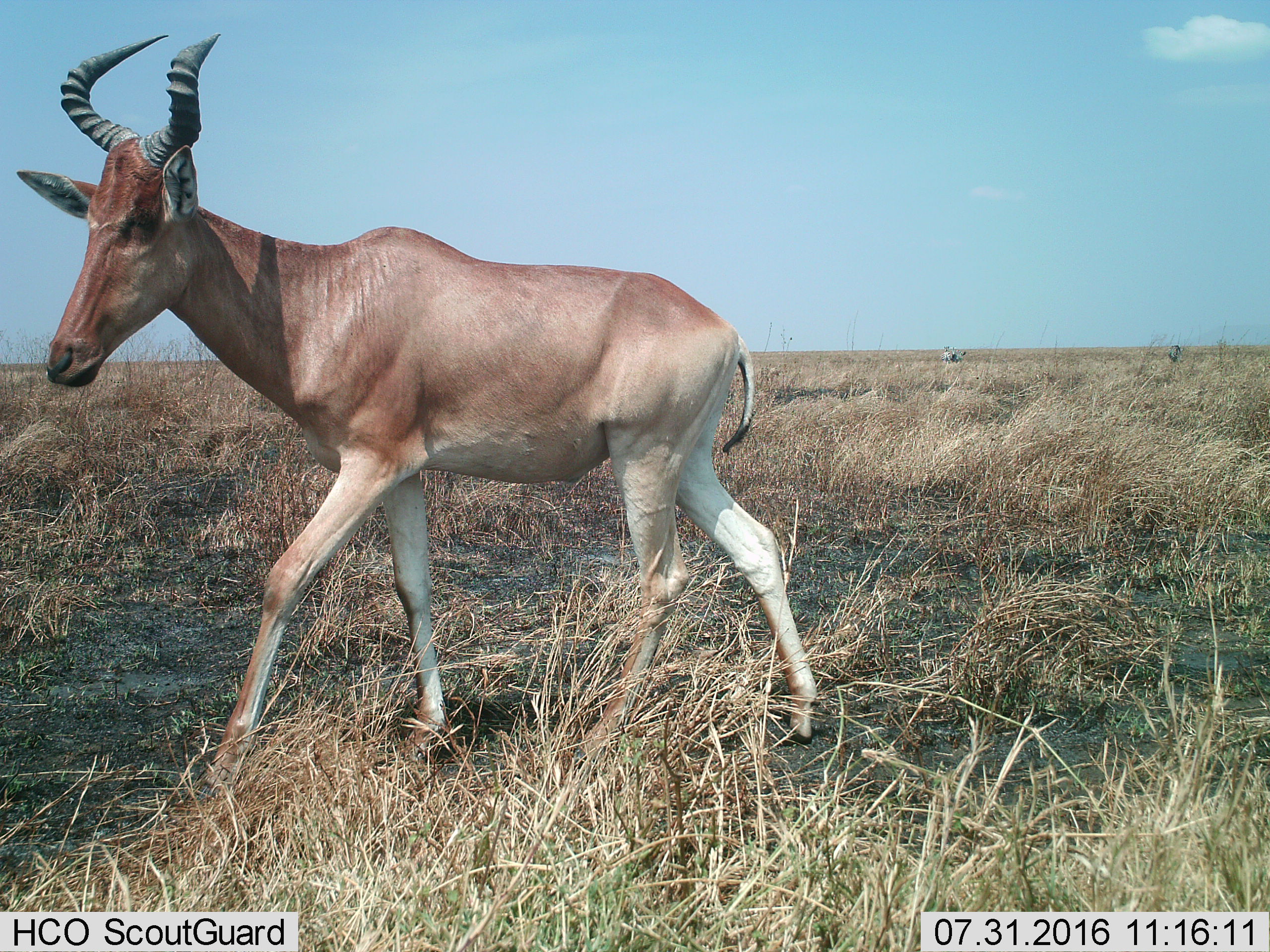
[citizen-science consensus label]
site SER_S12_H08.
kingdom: Animalia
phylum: Chordata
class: Mammalia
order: Artiodactyla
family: Bovidae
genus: Alcelaphus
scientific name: Alcelaphus buselaphus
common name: hartebeest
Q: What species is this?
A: Hartebeest (Alcelaphus buselaphus).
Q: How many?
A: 1.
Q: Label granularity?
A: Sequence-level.